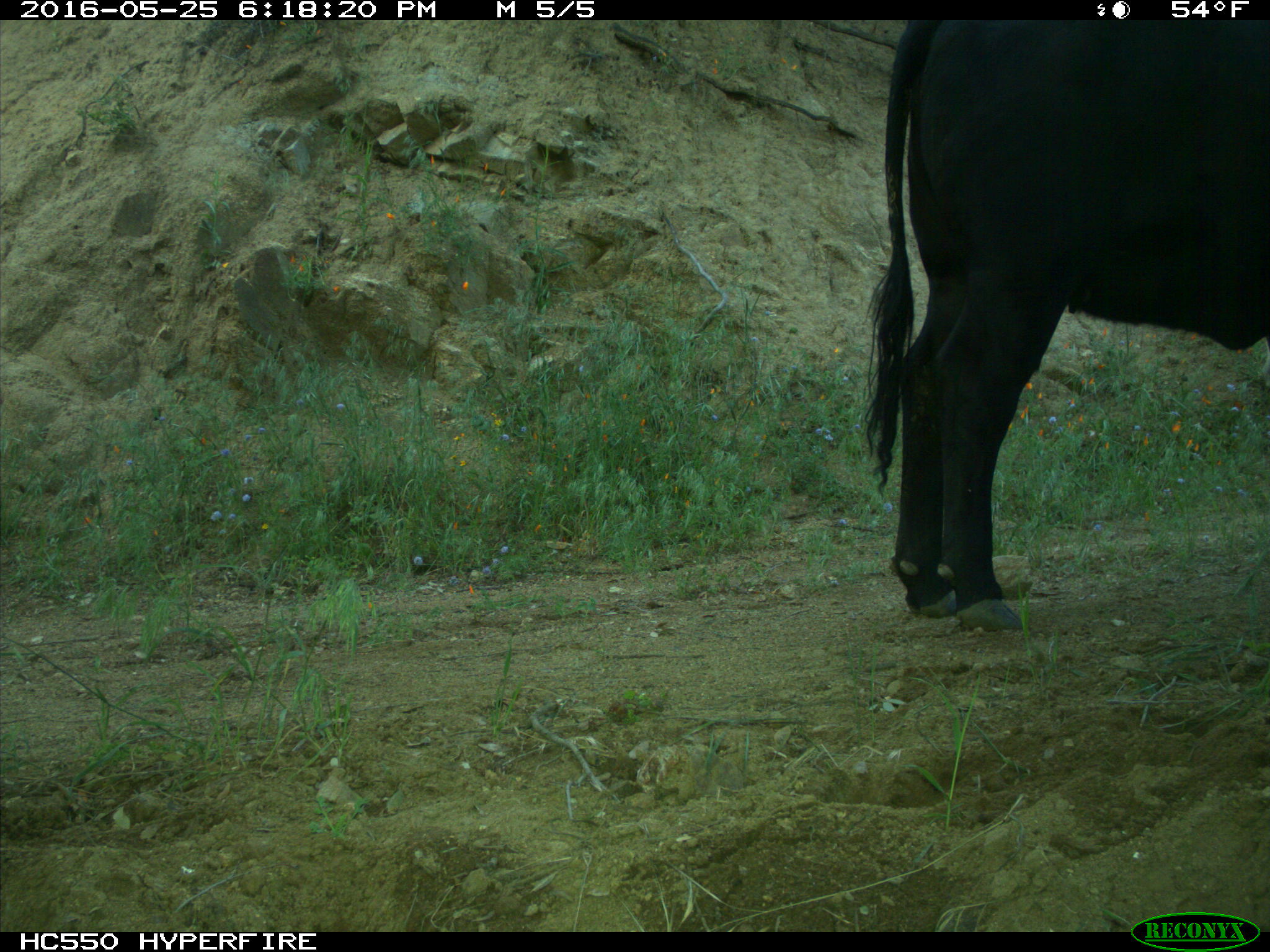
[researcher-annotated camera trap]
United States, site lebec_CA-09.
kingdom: Animalia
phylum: Chordata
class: Mammalia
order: Artiodactyla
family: Bovidae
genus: Bos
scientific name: Bos taurus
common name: domestic cow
Bos taurus (domestic cow).